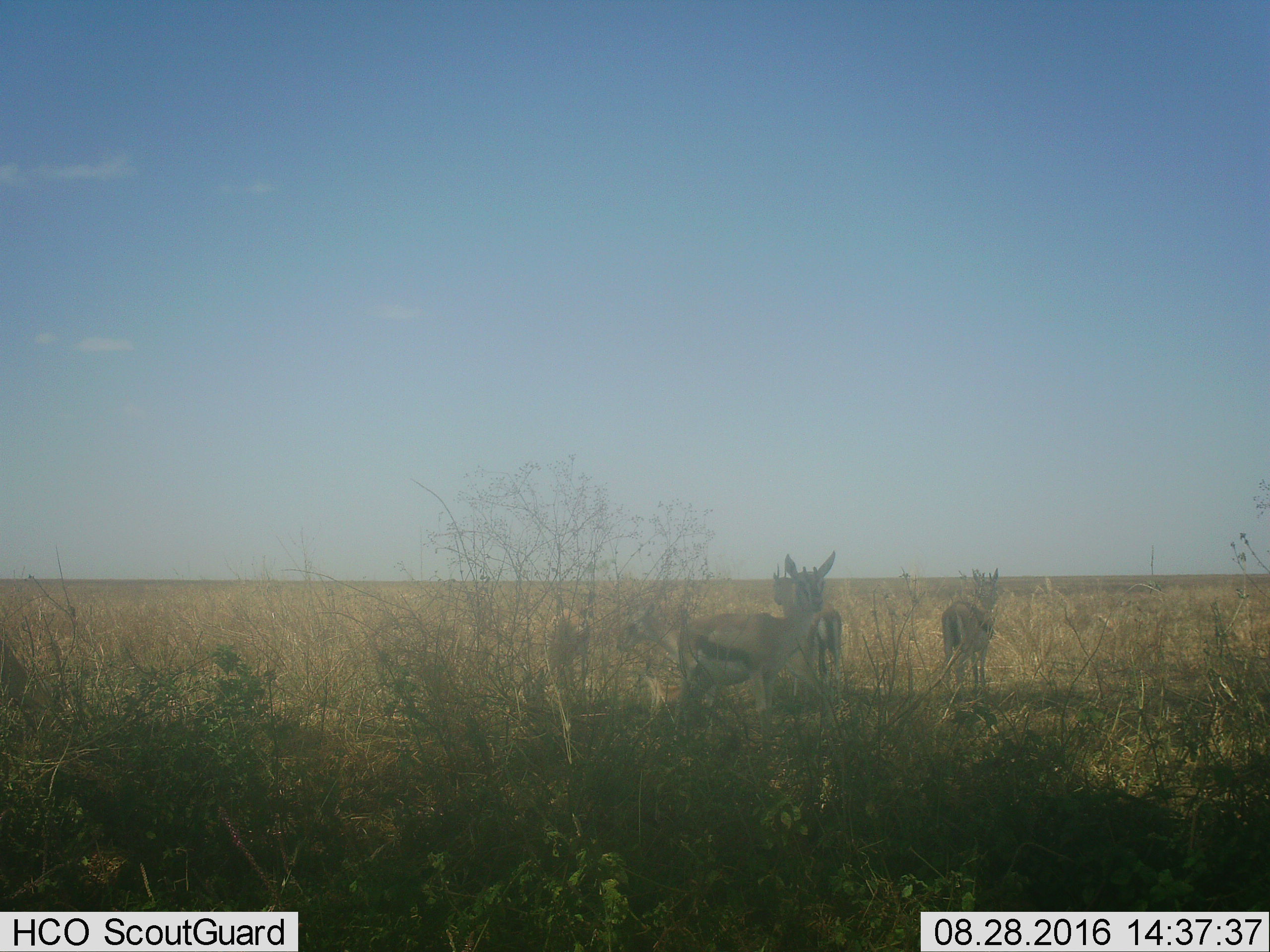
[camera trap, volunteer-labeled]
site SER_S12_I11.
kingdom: Animalia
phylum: Chordata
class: Mammalia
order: Artiodactyla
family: Bovidae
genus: Eudorcas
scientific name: Eudorcas thomsonii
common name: thomson's gazelle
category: gazellethomsons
Gazellethomsons (thomson's gazelle) (Eudorcas thomsonii), count 3. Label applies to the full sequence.